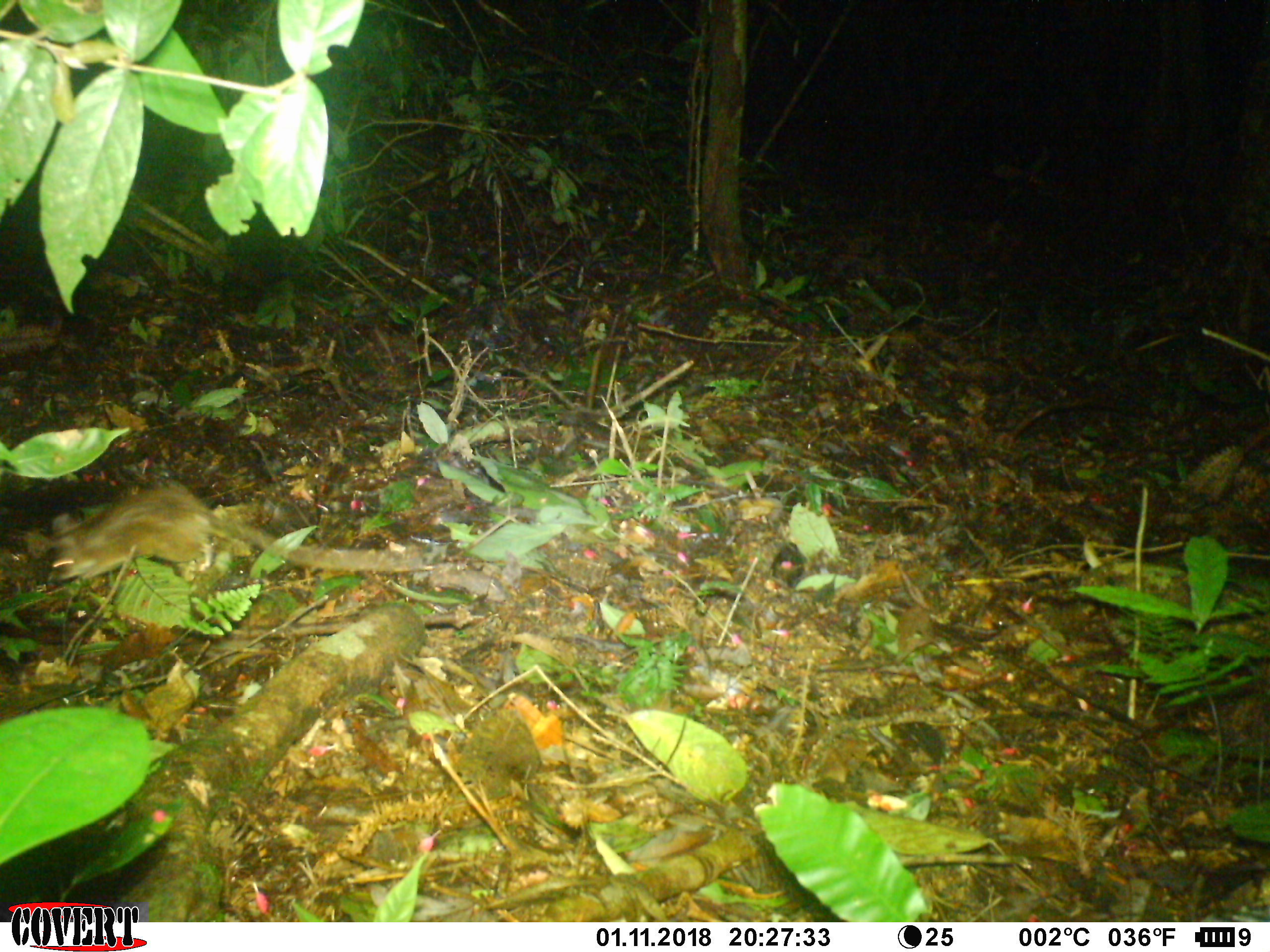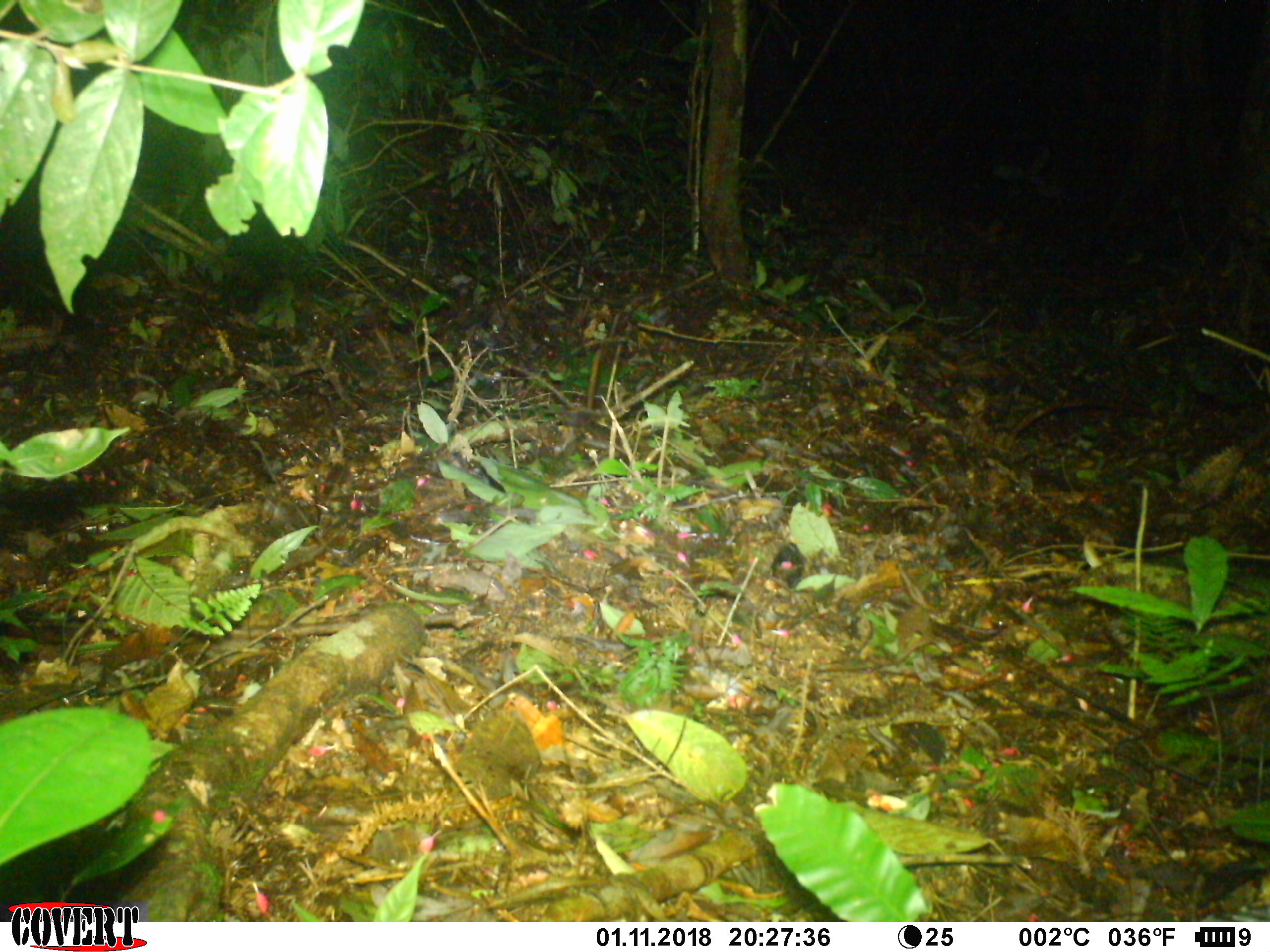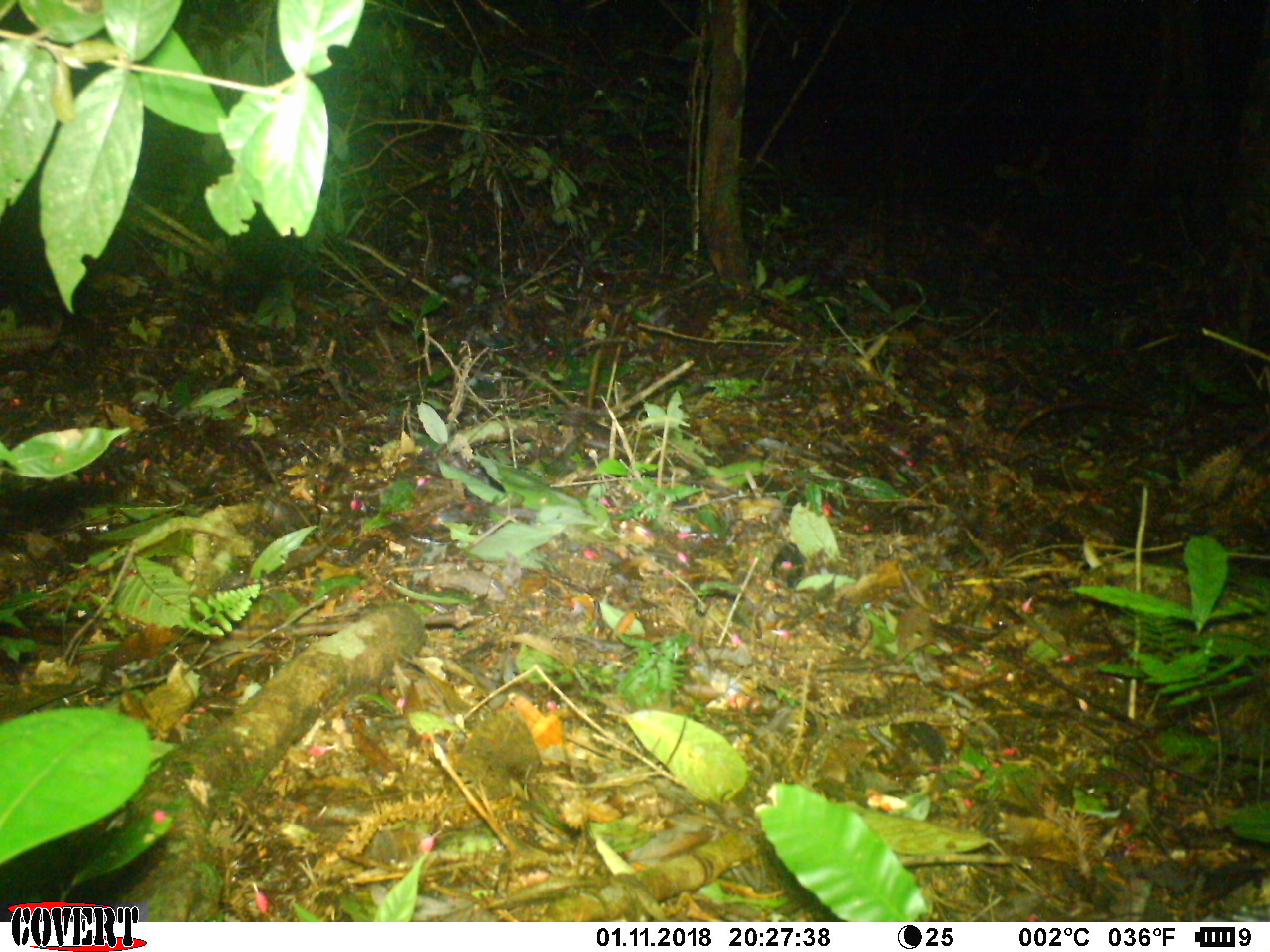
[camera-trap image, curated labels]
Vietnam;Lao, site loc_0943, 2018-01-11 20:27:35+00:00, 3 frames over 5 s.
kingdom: Animalia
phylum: Chordata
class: Mammalia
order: Rodentia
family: Muridae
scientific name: Muridae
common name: old-world mice and rats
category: unidentified murid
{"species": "unidentified murid (old-world mice and rats) (Muridae)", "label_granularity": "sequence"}